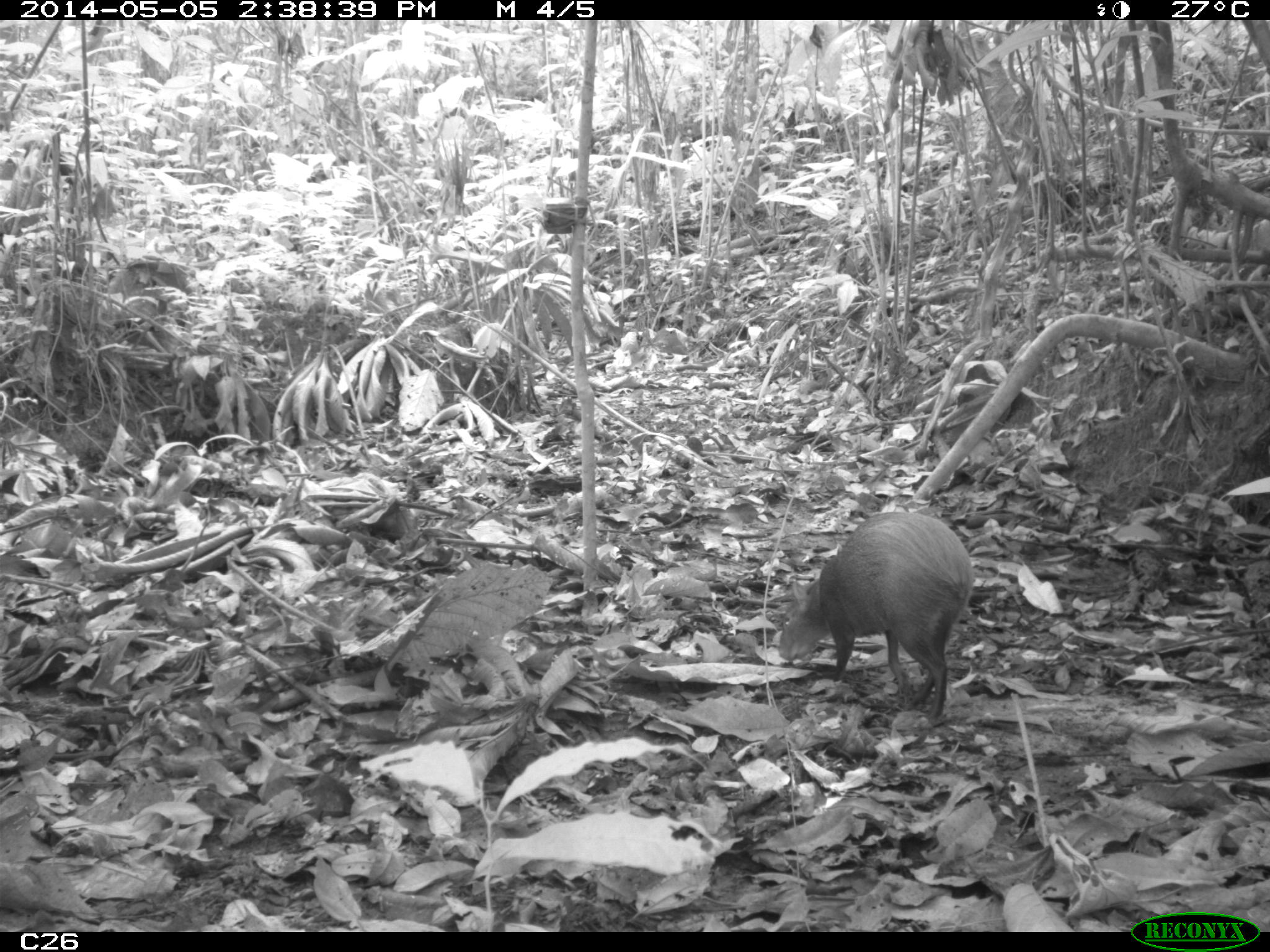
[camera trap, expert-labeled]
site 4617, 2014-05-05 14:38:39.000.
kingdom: Animalia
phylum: Chordata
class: Mammalia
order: Rodentia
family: Dasyproctidae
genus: Dasyprocta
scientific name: Dasyprocta leporina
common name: red-rumped agouti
Dasyprocta leporina (red-rumped agouti), count 1, age adult.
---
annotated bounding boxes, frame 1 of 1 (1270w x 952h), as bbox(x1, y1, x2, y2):
dasyprocta leporina: bbox(777, 511, 974, 728)